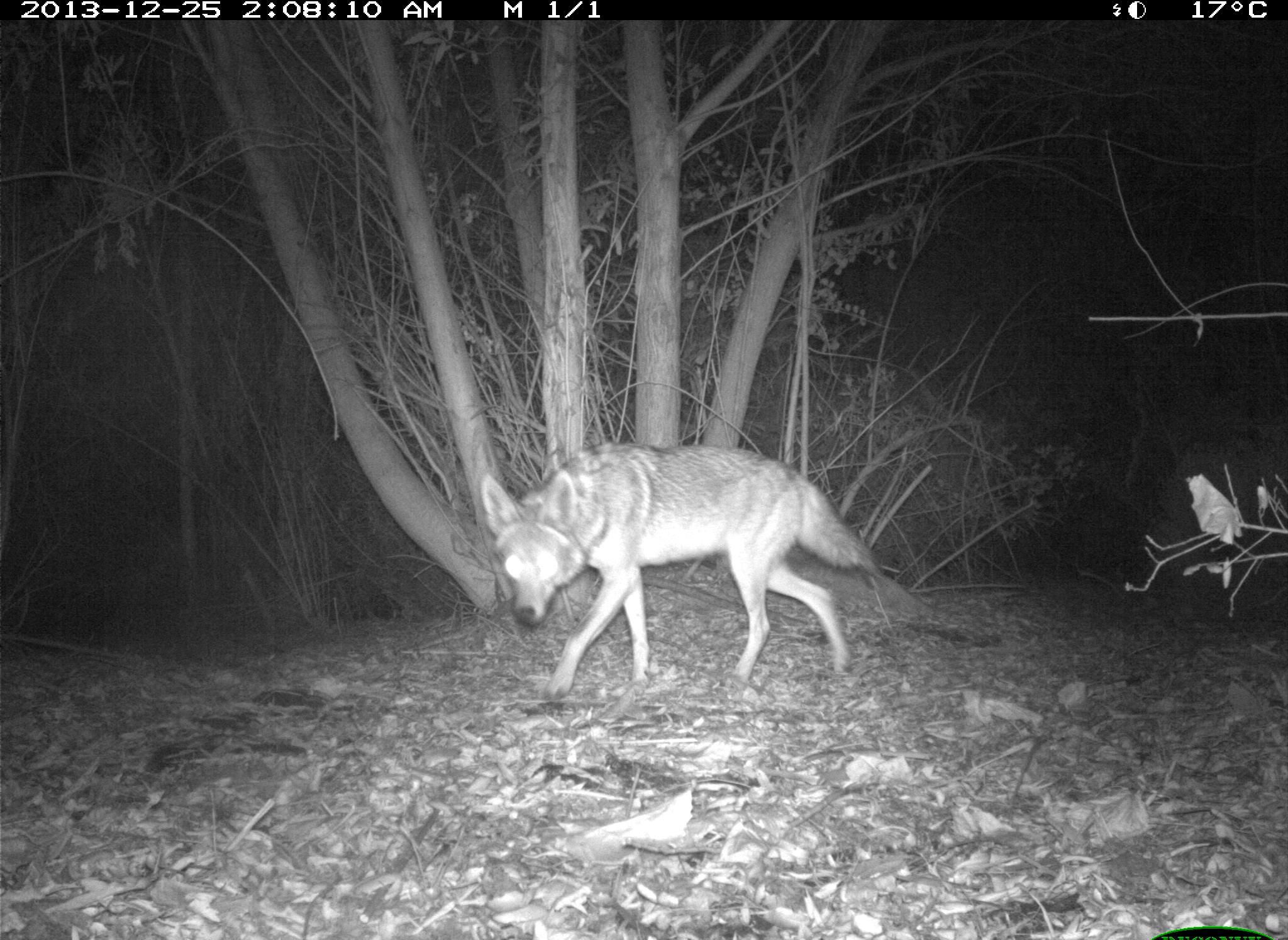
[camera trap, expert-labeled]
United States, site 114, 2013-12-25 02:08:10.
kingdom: Animalia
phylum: Chordata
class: Mammalia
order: Carnivora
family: Canidae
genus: Canis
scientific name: Canis latrans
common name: coyote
Coyote (Canis latrans).